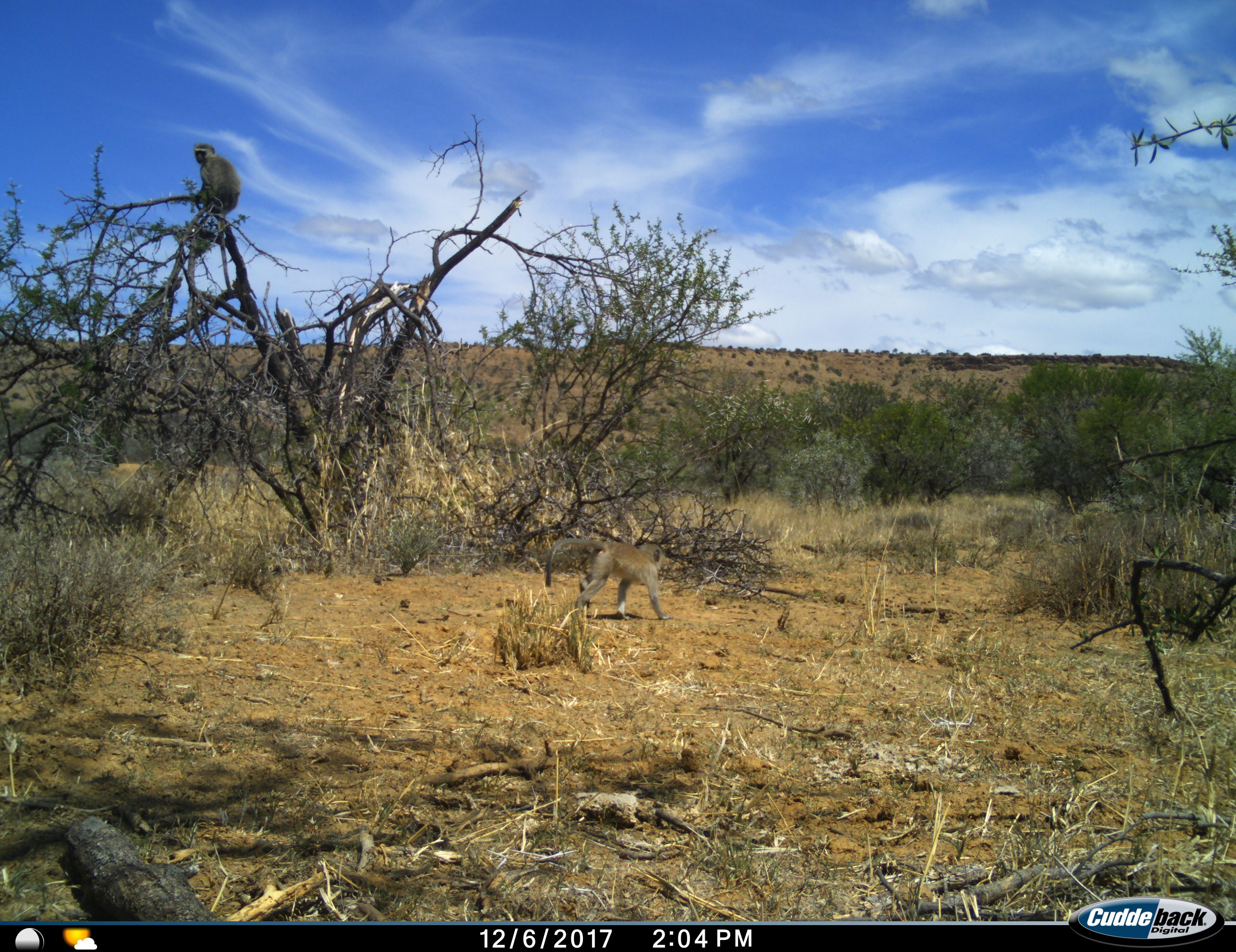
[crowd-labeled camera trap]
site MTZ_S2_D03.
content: unidentified animal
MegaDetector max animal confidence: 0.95